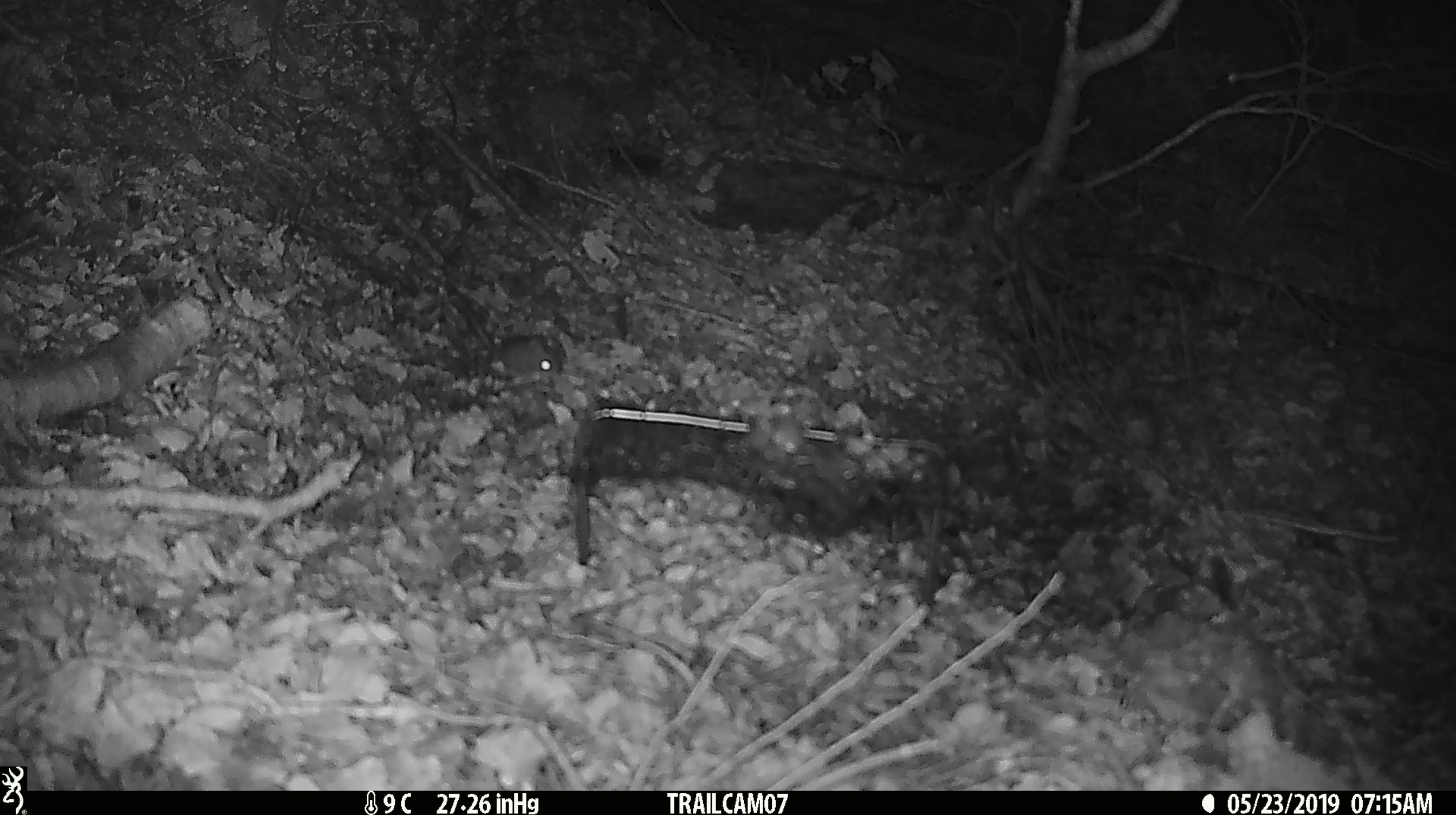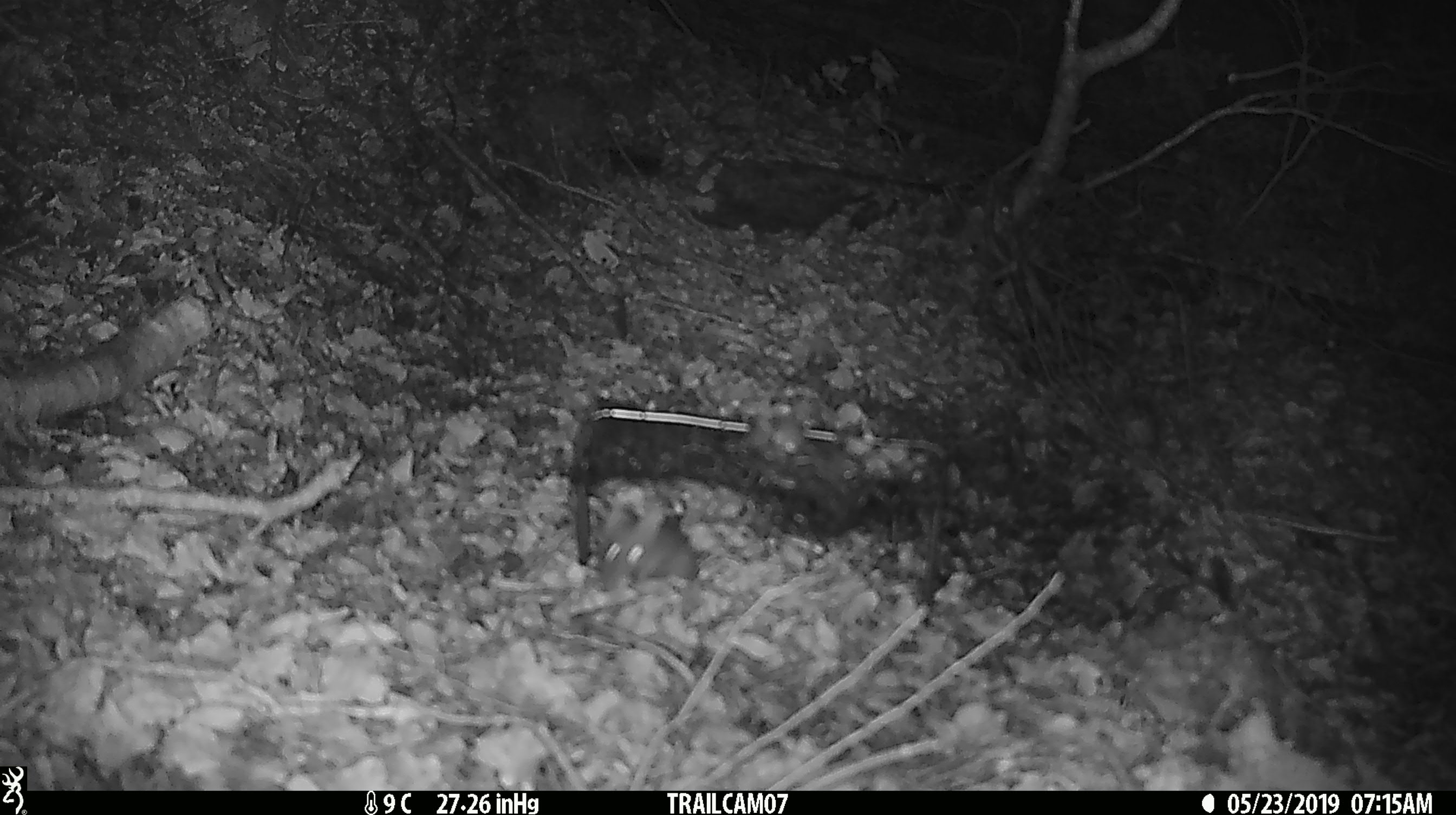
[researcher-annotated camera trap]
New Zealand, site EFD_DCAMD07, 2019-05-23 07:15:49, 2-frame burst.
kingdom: Animalia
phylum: Chordata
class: Mammalia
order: Rodentia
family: Muridae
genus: Mus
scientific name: Mus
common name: mouse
Mouse (Mus).